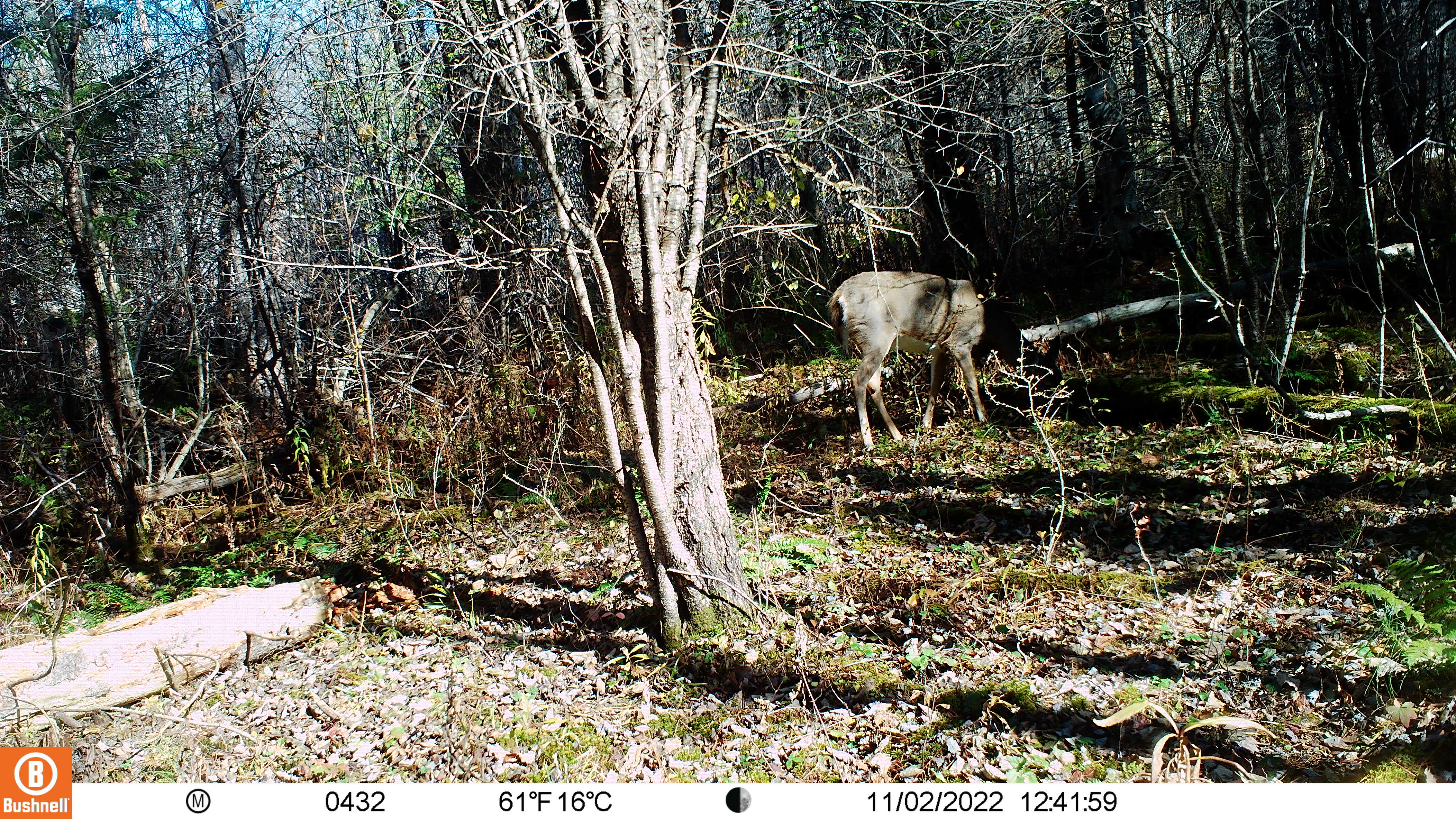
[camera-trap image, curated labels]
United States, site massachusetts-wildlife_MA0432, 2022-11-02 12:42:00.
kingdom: Animalia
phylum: Chordata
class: Mammalia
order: Artiodactyla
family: Cervidae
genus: Odocoileus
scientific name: Odocoileus virginianus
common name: white-tailed deer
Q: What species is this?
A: White-tailed deer (Odocoileus virginianus).